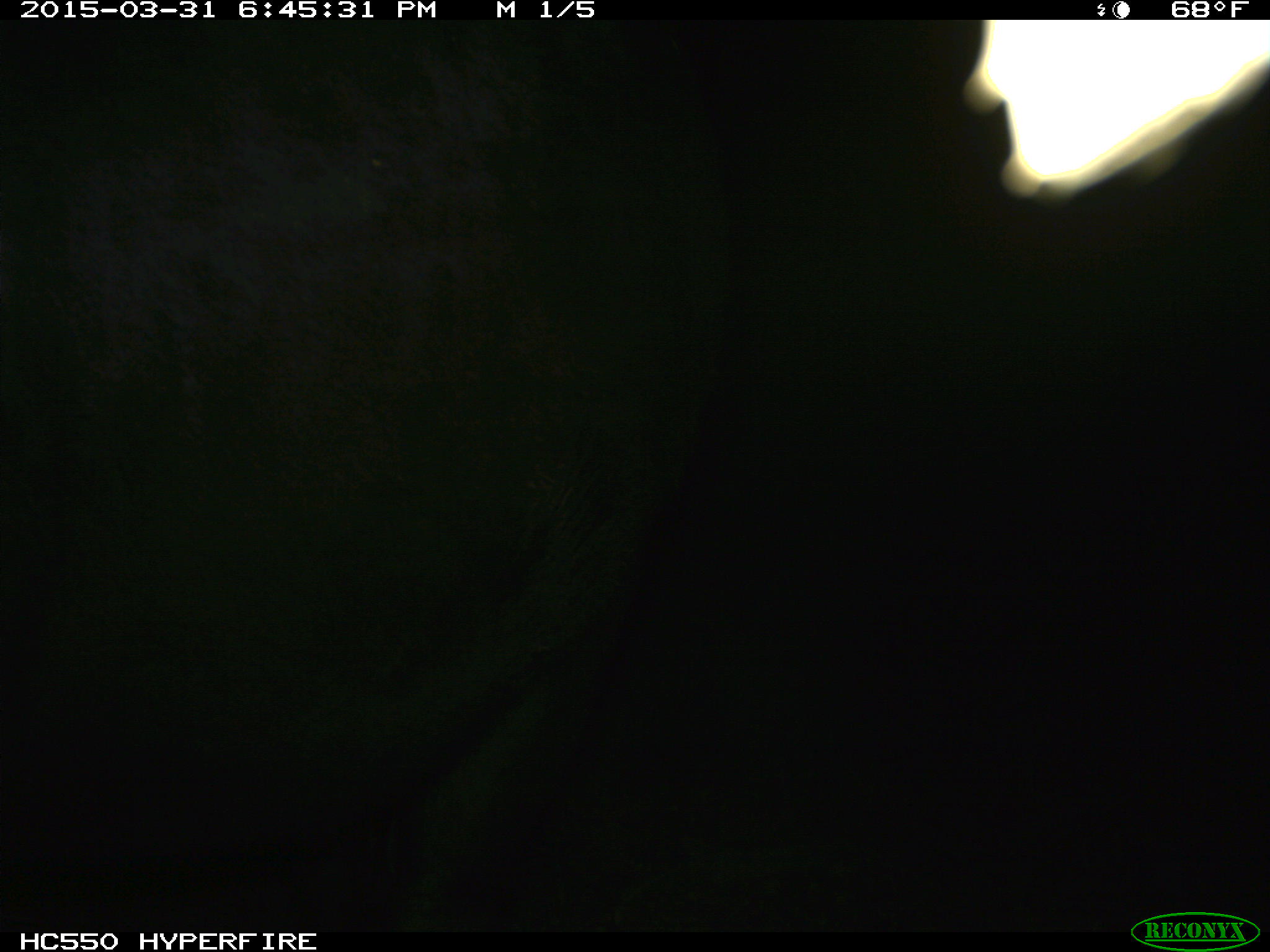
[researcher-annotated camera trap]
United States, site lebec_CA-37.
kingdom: Animalia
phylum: Chordata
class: Mammalia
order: Artiodactyla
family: Bovidae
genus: Bos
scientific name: Bos taurus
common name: domestic cow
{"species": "Bos taurus (domestic cow)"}